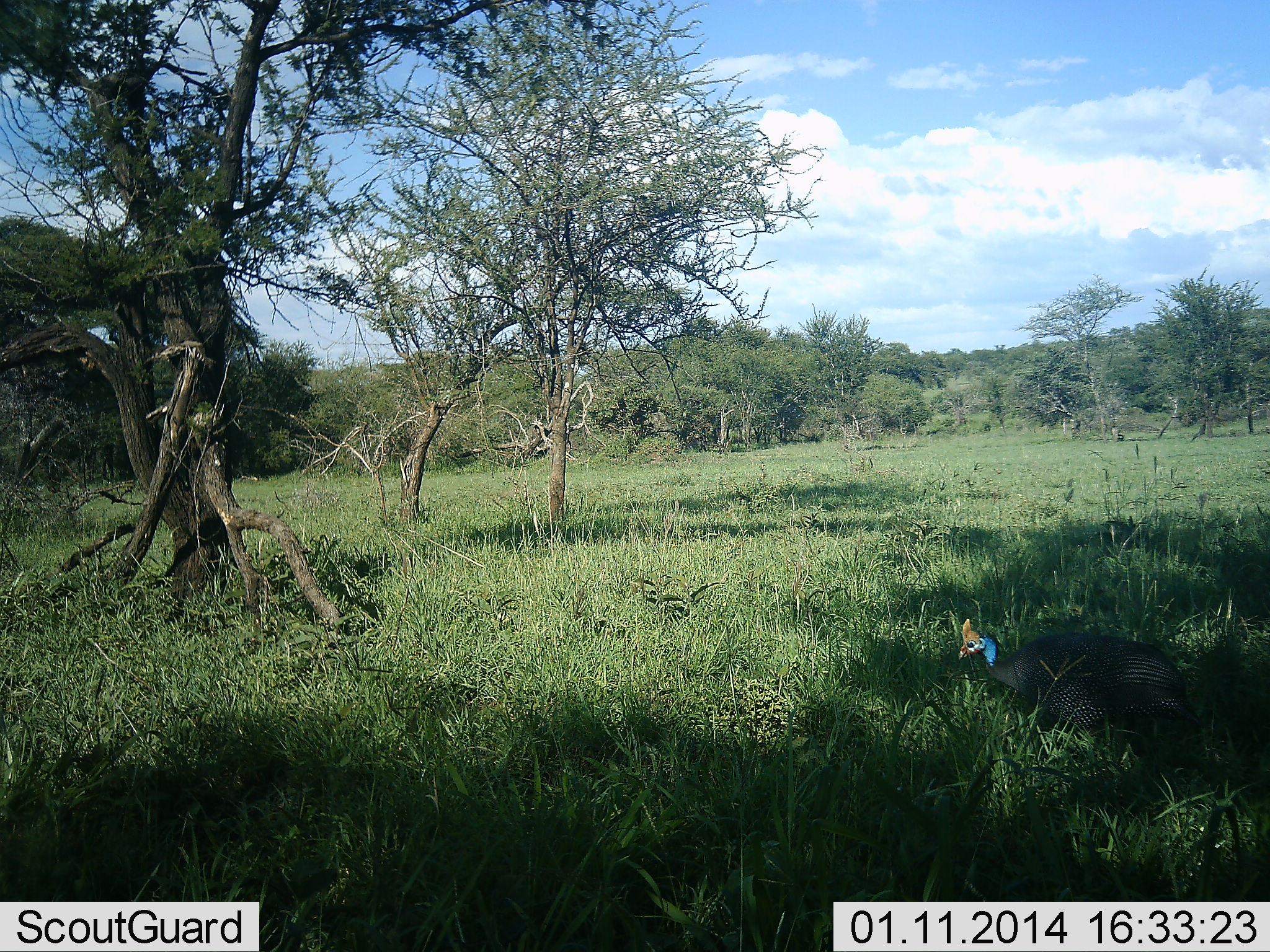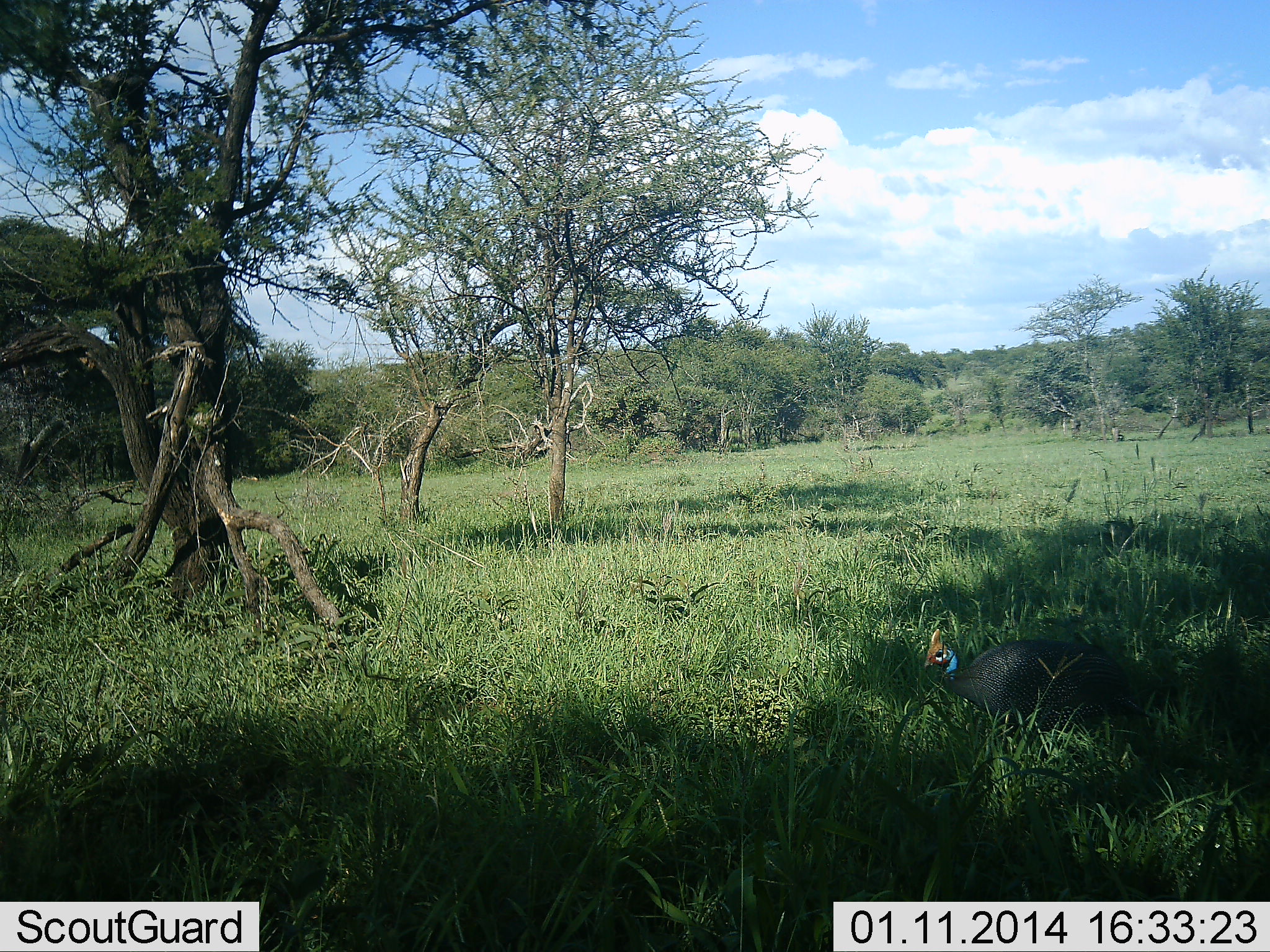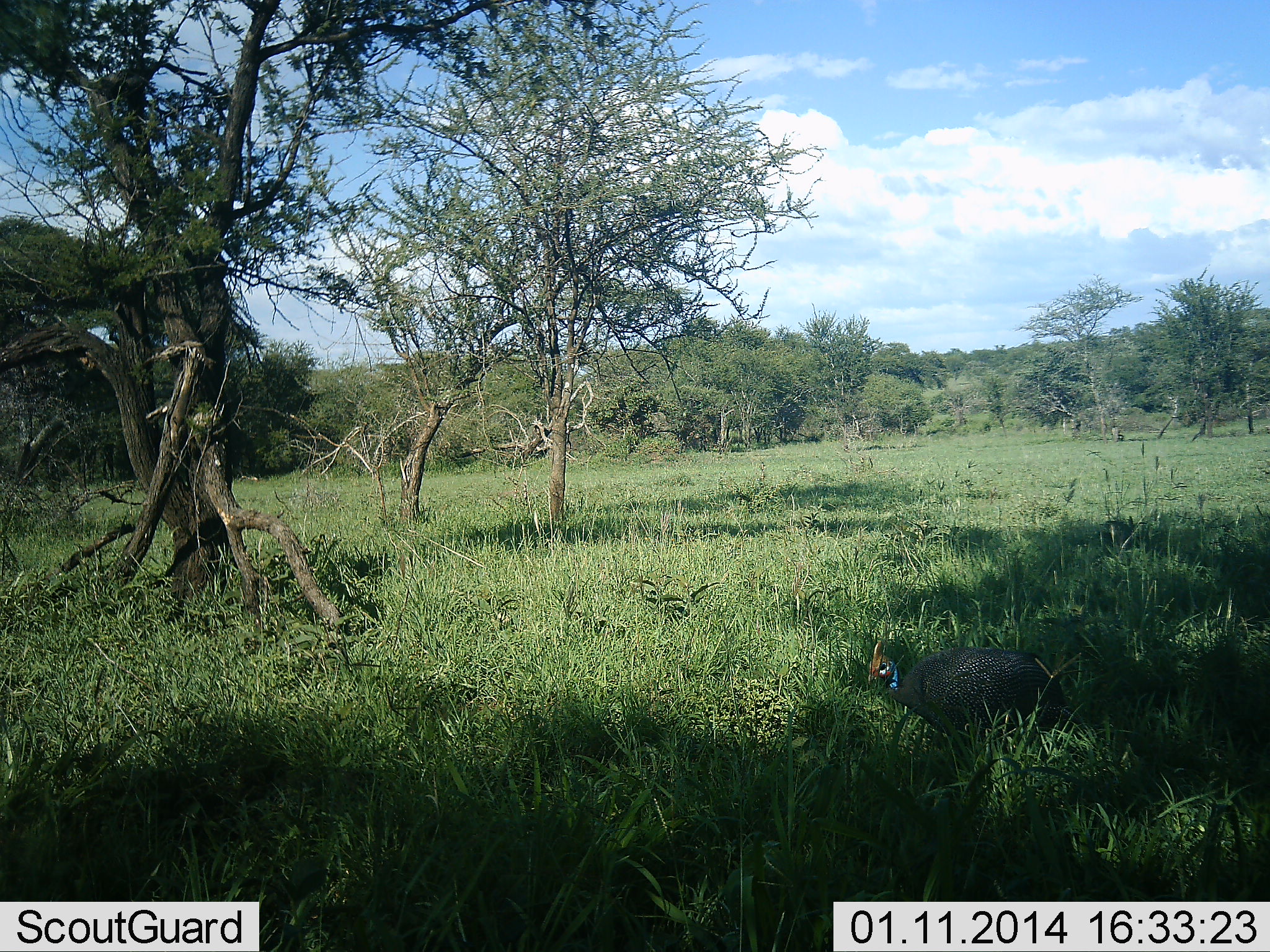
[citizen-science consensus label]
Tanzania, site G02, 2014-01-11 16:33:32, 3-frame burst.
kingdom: Animalia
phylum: Chordata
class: Aves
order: Galliformes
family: Numididae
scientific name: Numididae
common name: guinea fowl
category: guineafowl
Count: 1.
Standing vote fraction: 20%.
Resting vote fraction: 0%.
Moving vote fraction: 80%.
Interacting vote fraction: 0%.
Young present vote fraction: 0%.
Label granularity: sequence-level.